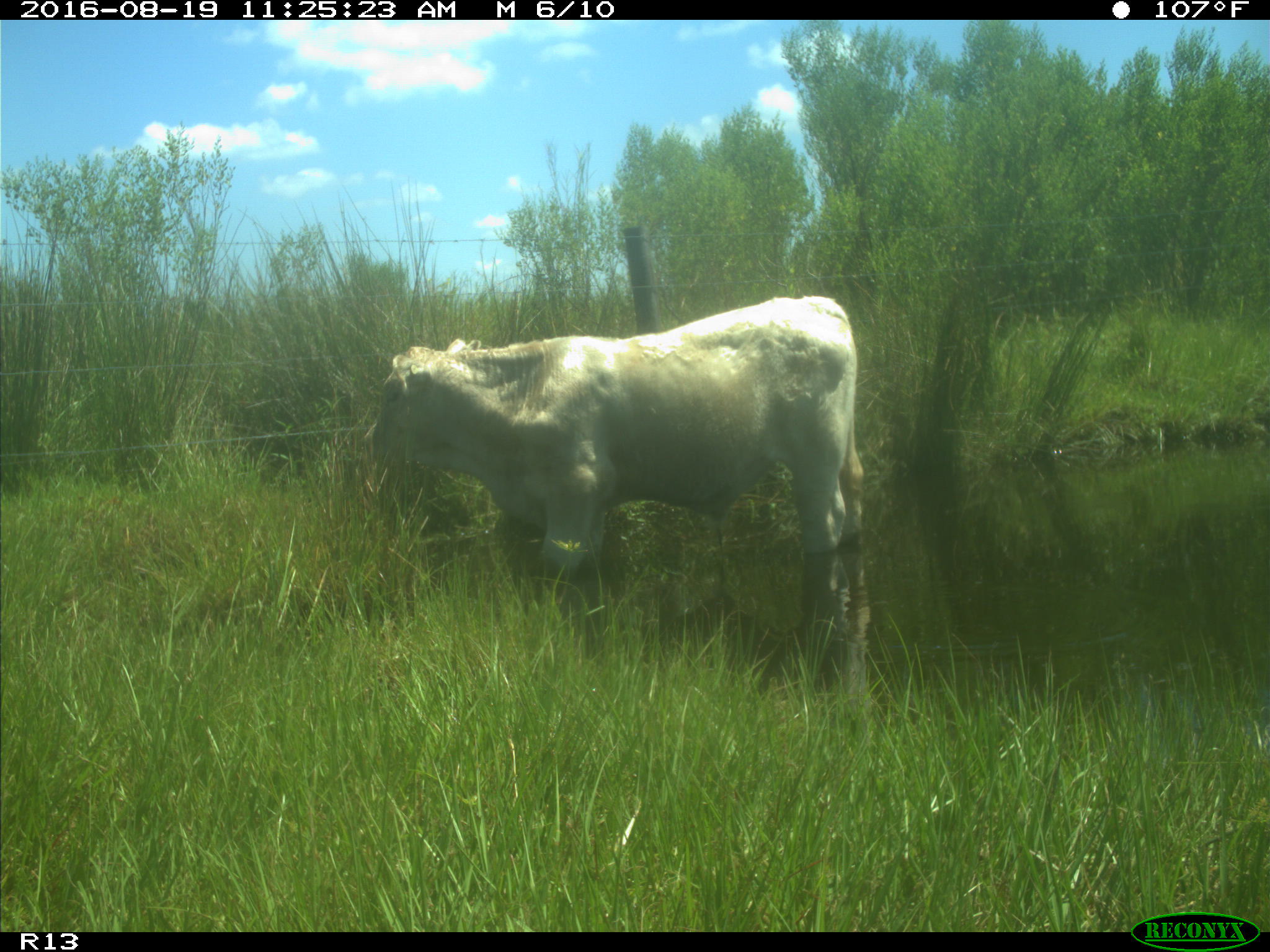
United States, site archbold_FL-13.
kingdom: Animalia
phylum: Chordata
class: Mammalia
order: Artiodactyla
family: Bovidae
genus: Bos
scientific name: Bos taurus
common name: domestic cow